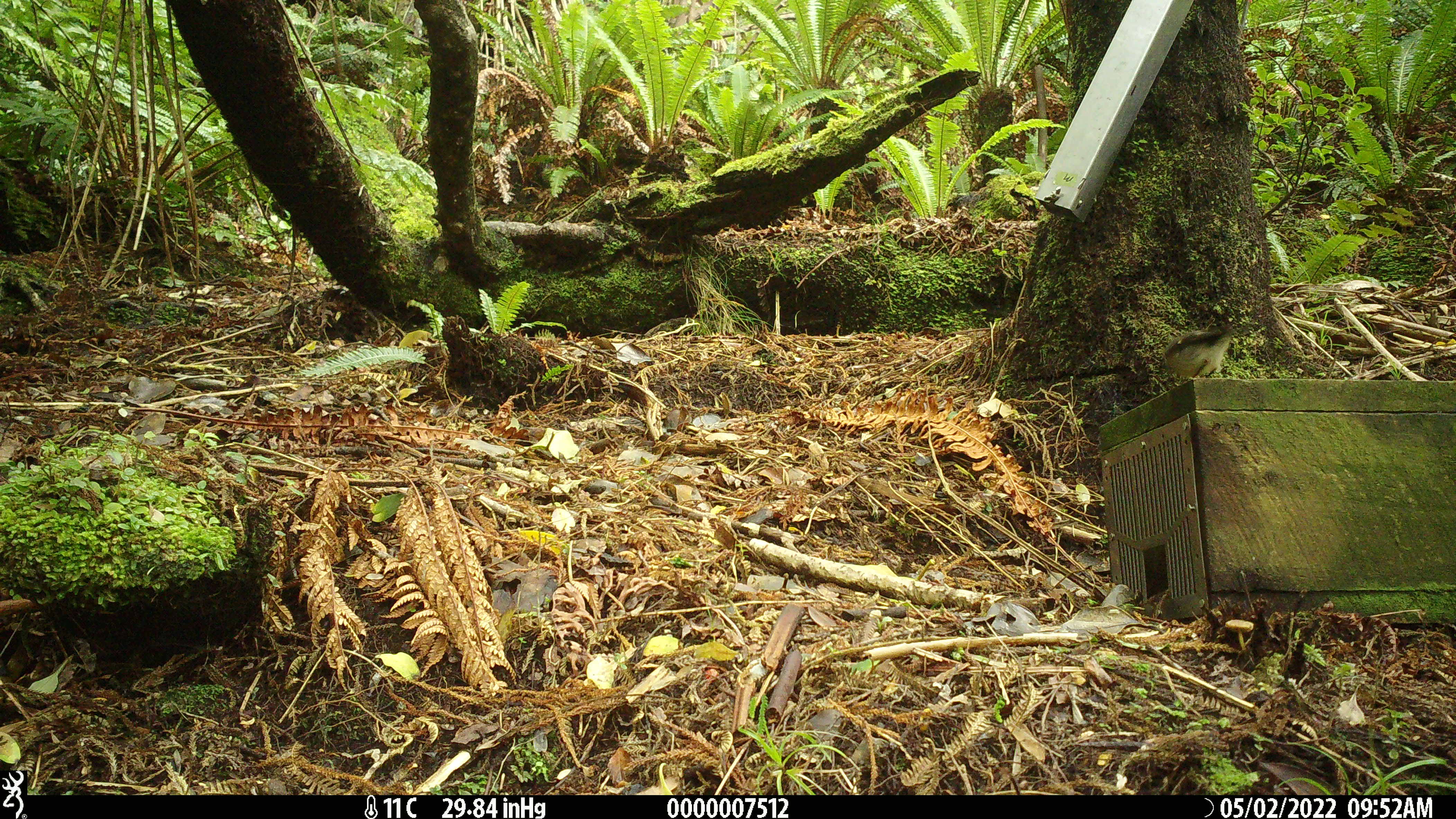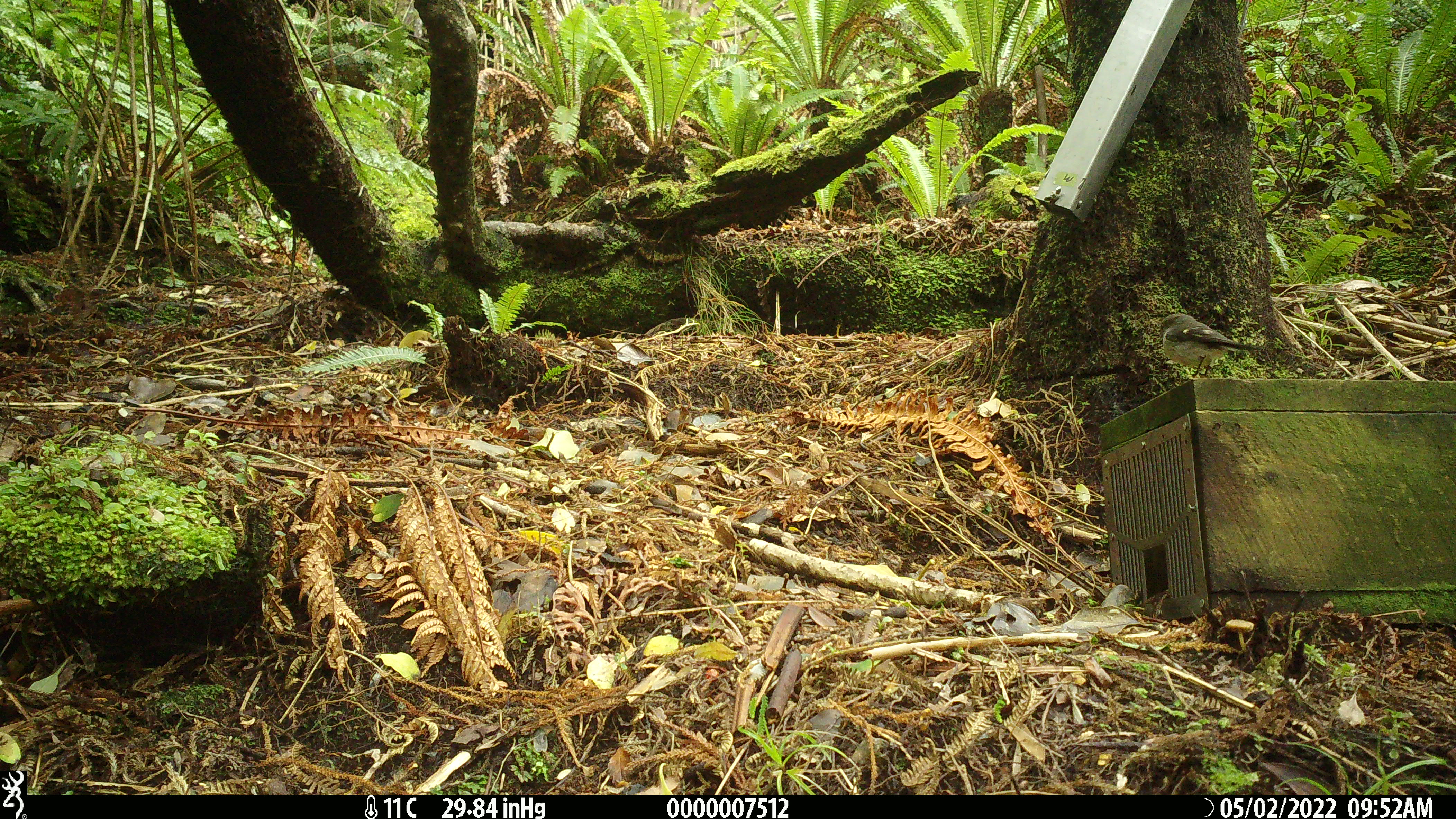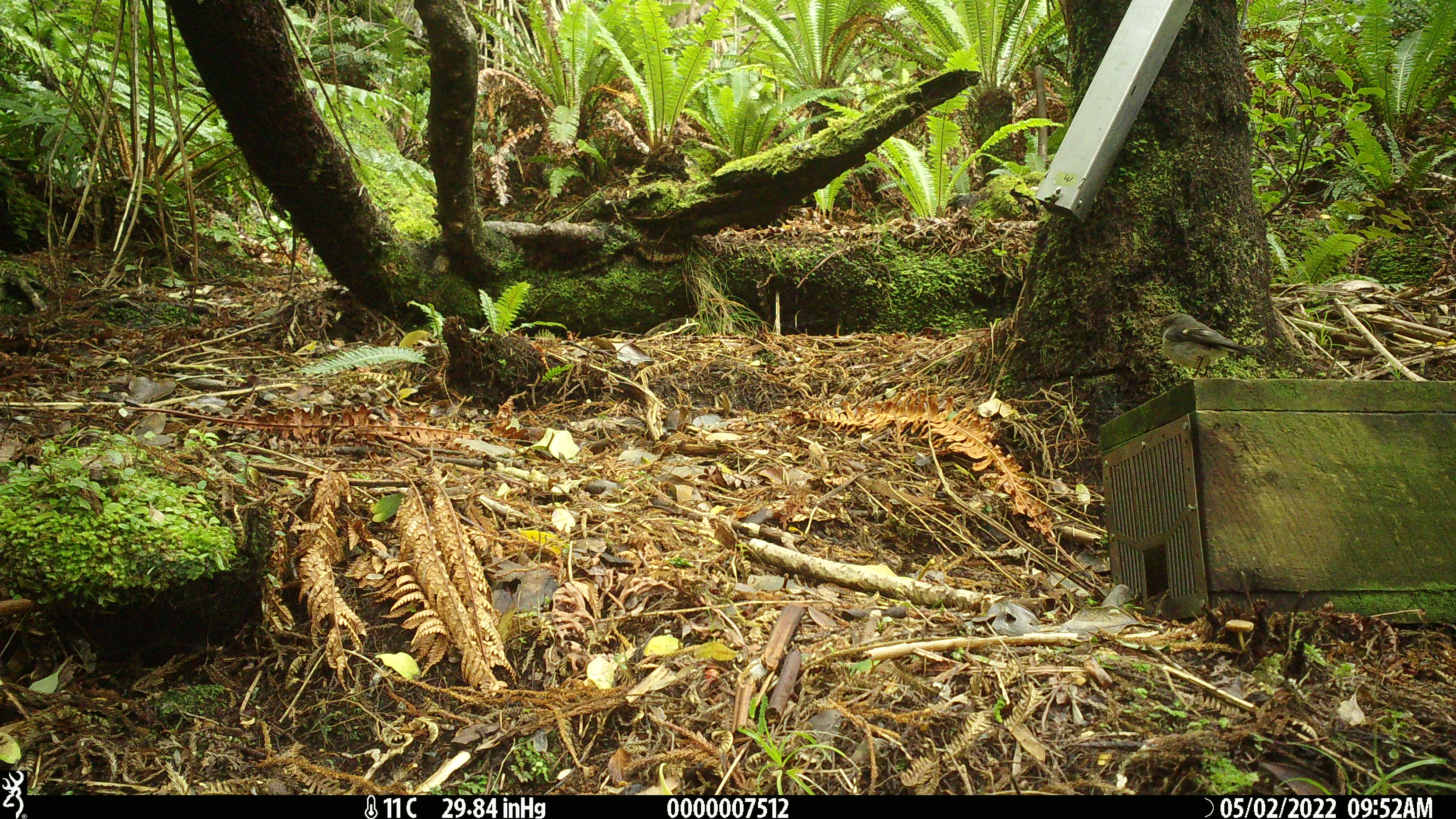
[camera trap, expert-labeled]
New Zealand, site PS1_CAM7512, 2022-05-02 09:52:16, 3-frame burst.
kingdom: Animalia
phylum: Chordata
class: Aves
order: Passeriformes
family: Petroicidae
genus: Petroica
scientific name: Petroica macrocephala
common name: tomtit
Tomtit (Petroica macrocephala).